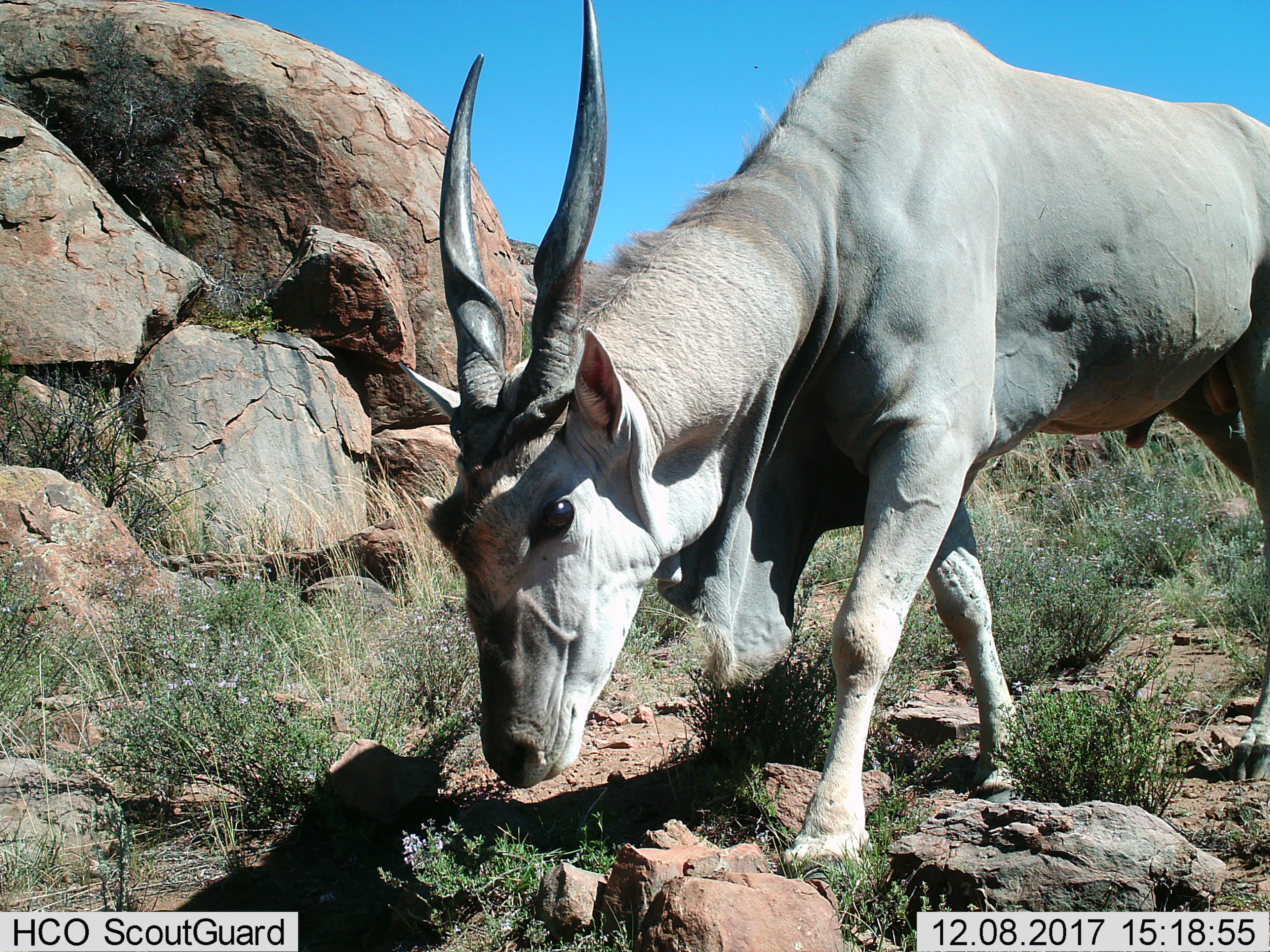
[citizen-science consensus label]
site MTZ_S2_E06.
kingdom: Animalia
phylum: Chordata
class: Mammalia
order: Artiodactyla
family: Bovidae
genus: Tragelaphus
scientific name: Tragelaphus oryx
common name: eland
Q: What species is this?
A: Eland (Tragelaphus oryx).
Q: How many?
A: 1.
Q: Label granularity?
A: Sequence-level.